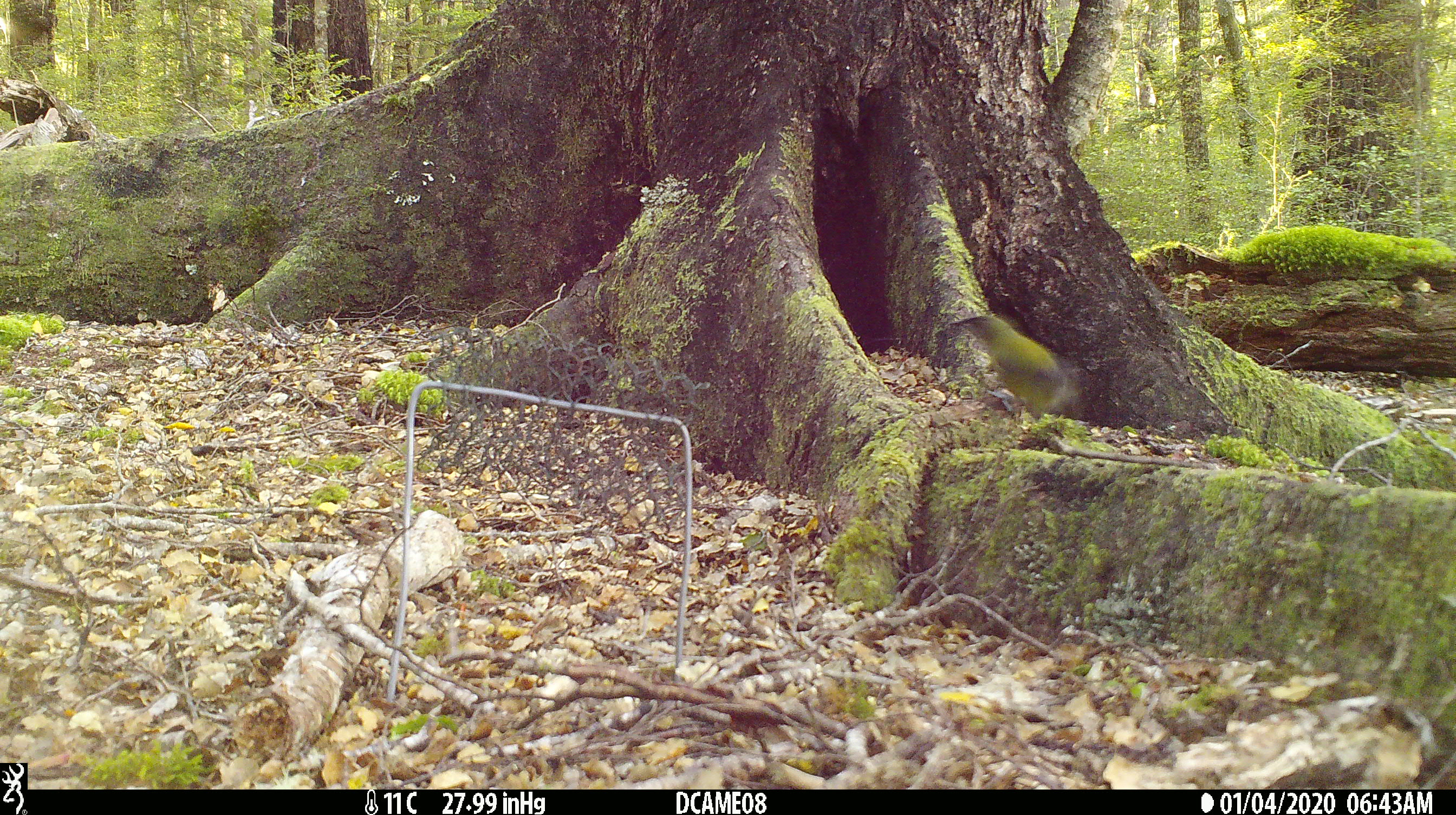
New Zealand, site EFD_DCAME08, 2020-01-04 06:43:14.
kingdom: Animalia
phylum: Chordata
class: Aves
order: Passeriformes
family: Meliphagidae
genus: Anthornis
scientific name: Anthornis melanura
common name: new zealand bellbird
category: bellbird